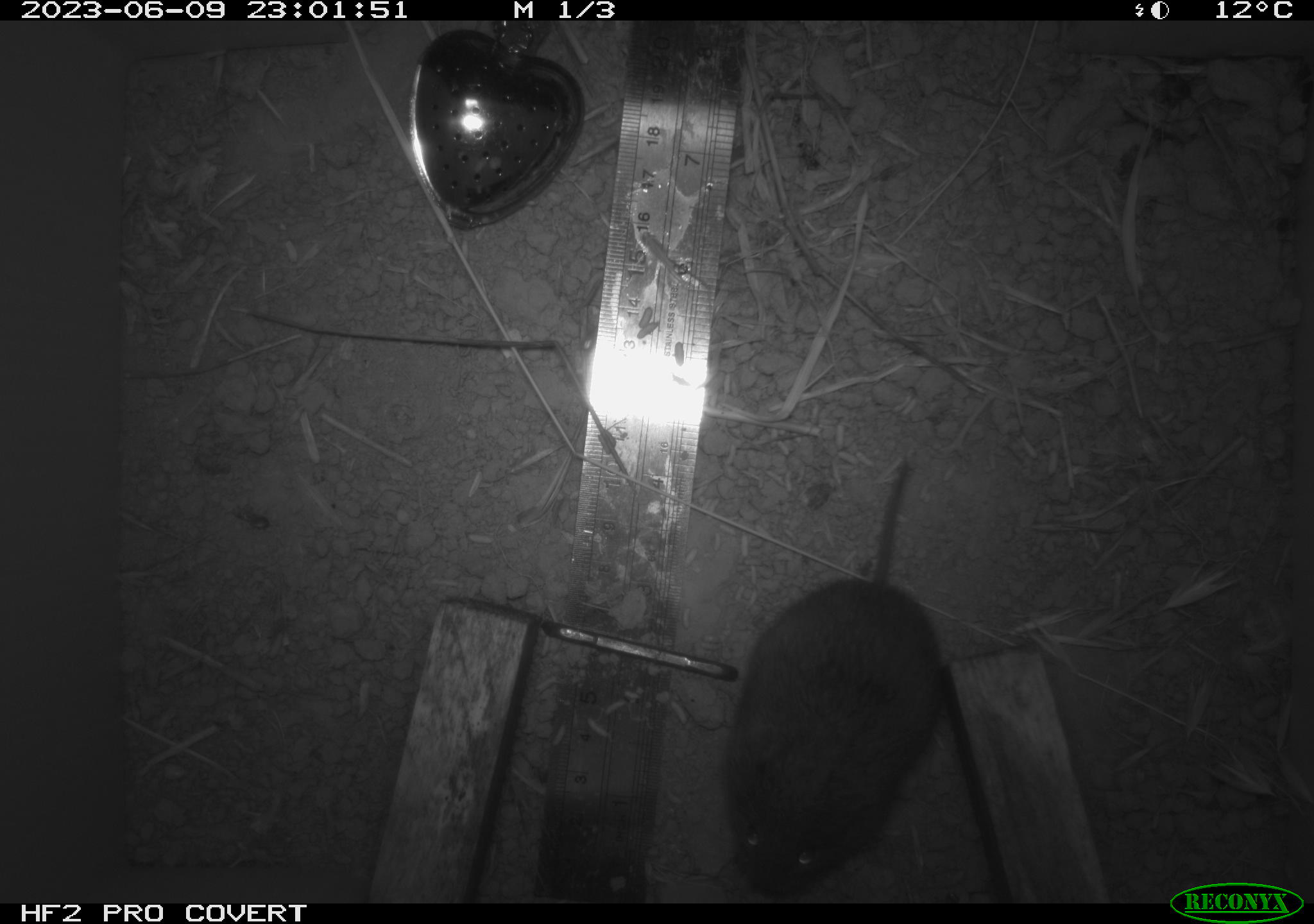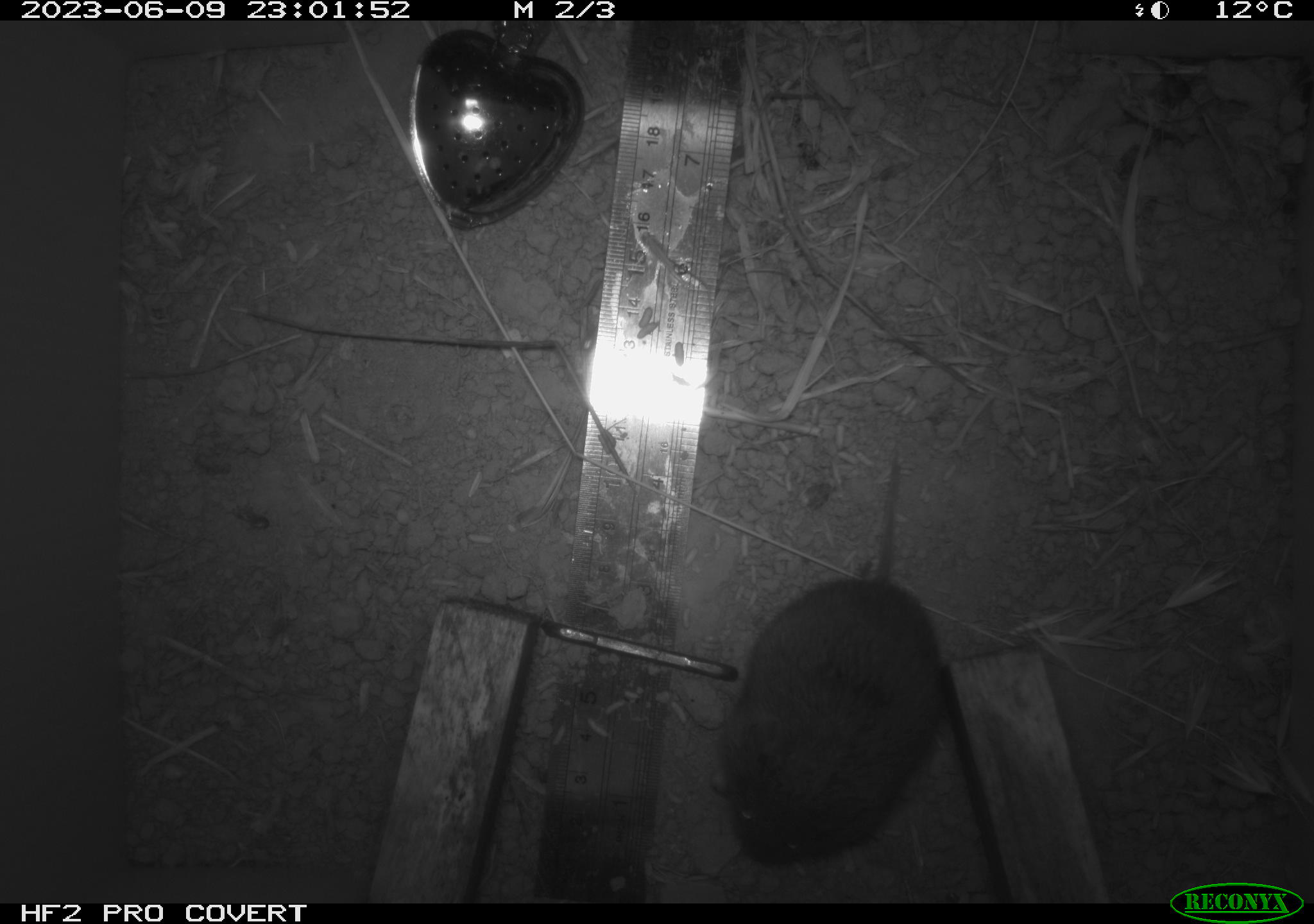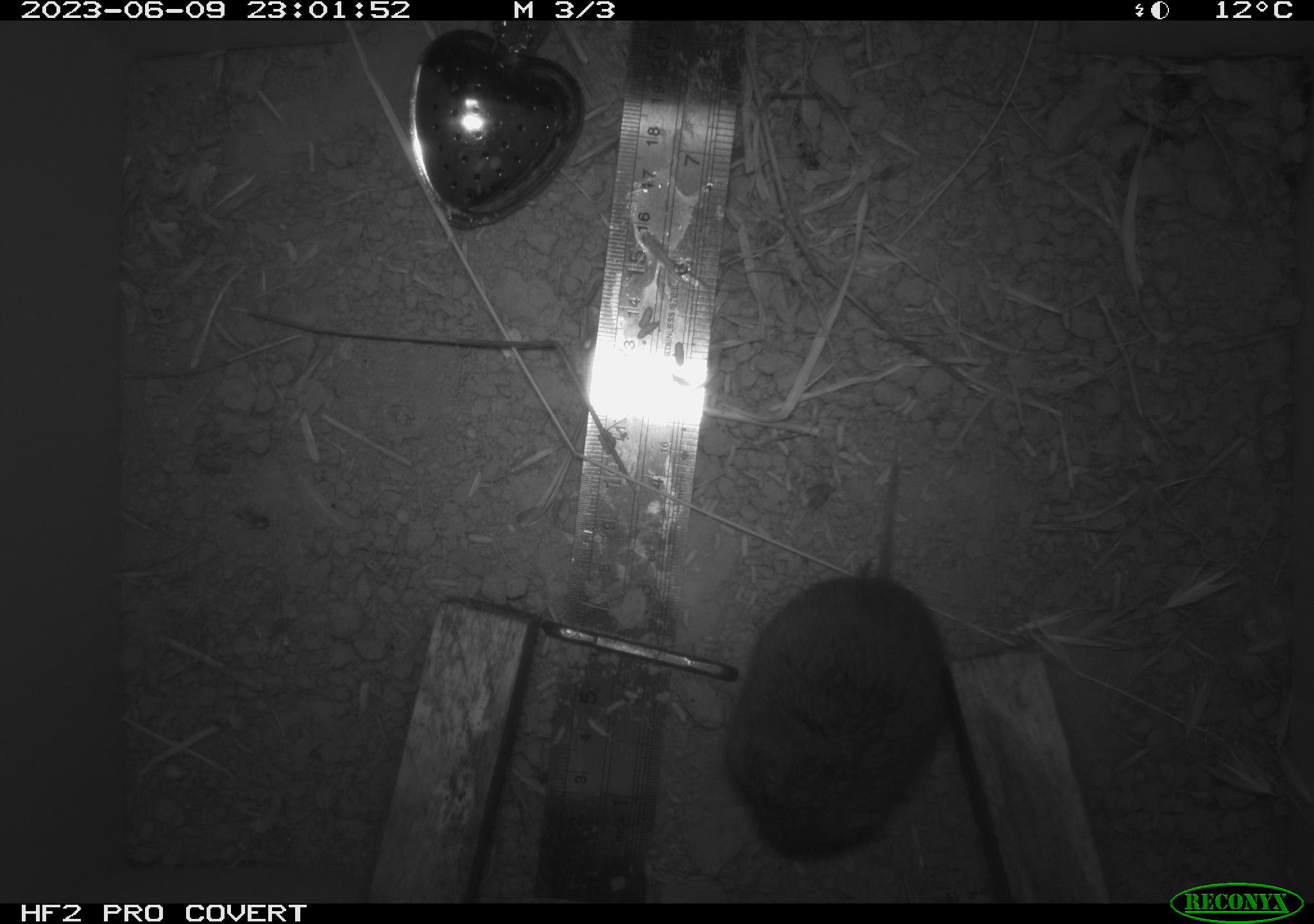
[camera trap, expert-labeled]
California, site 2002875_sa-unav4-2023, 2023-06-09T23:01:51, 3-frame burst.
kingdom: Animalia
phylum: Chordata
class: Mammalia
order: Rodentia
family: Cricetidae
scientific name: Arvicolinae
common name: voles, lemmings, and muskrats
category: arvicolinae subfamily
Arvicolinae subfamily (voles, lemmings, and muskrats) (Arvicolinae).